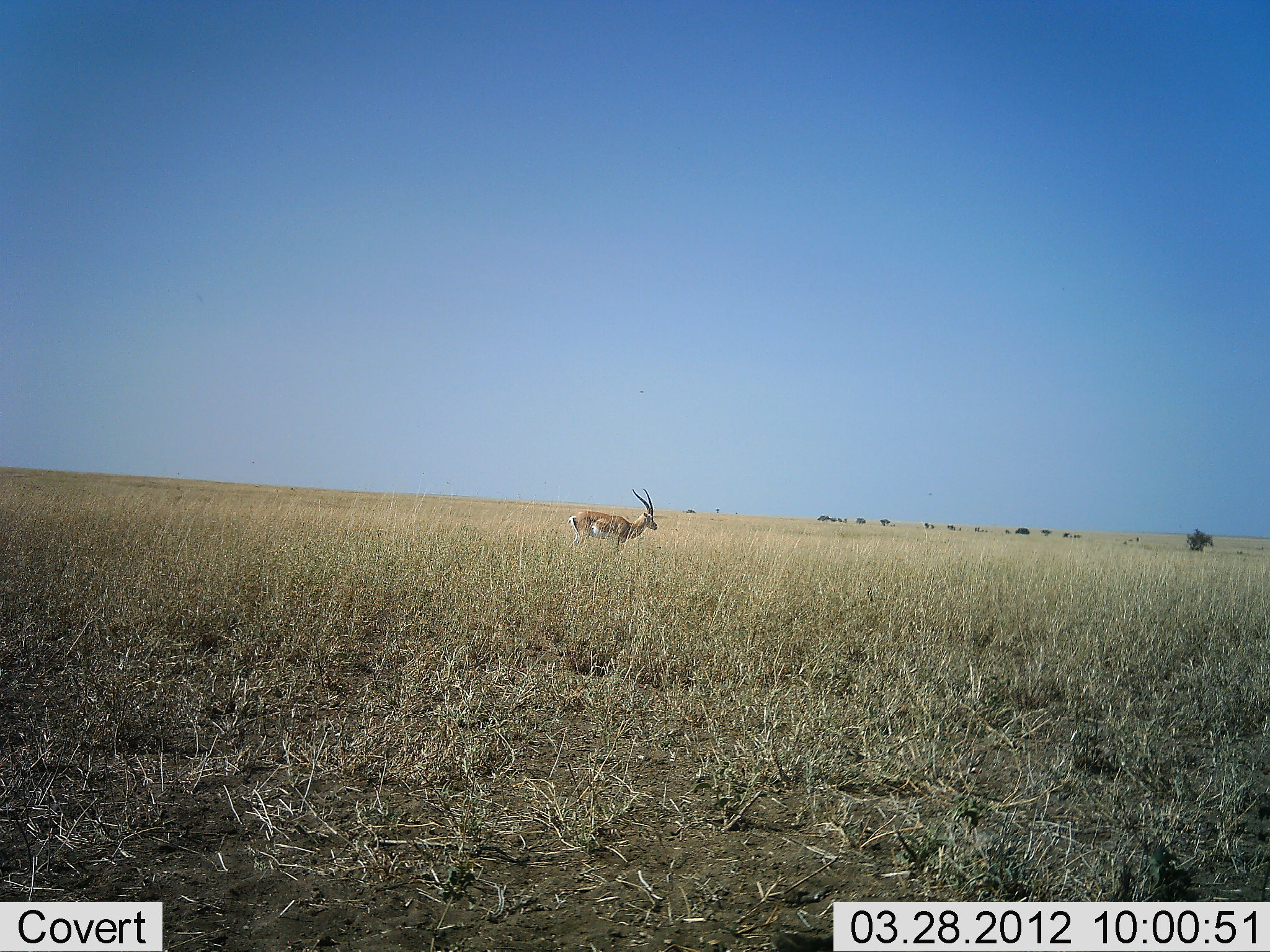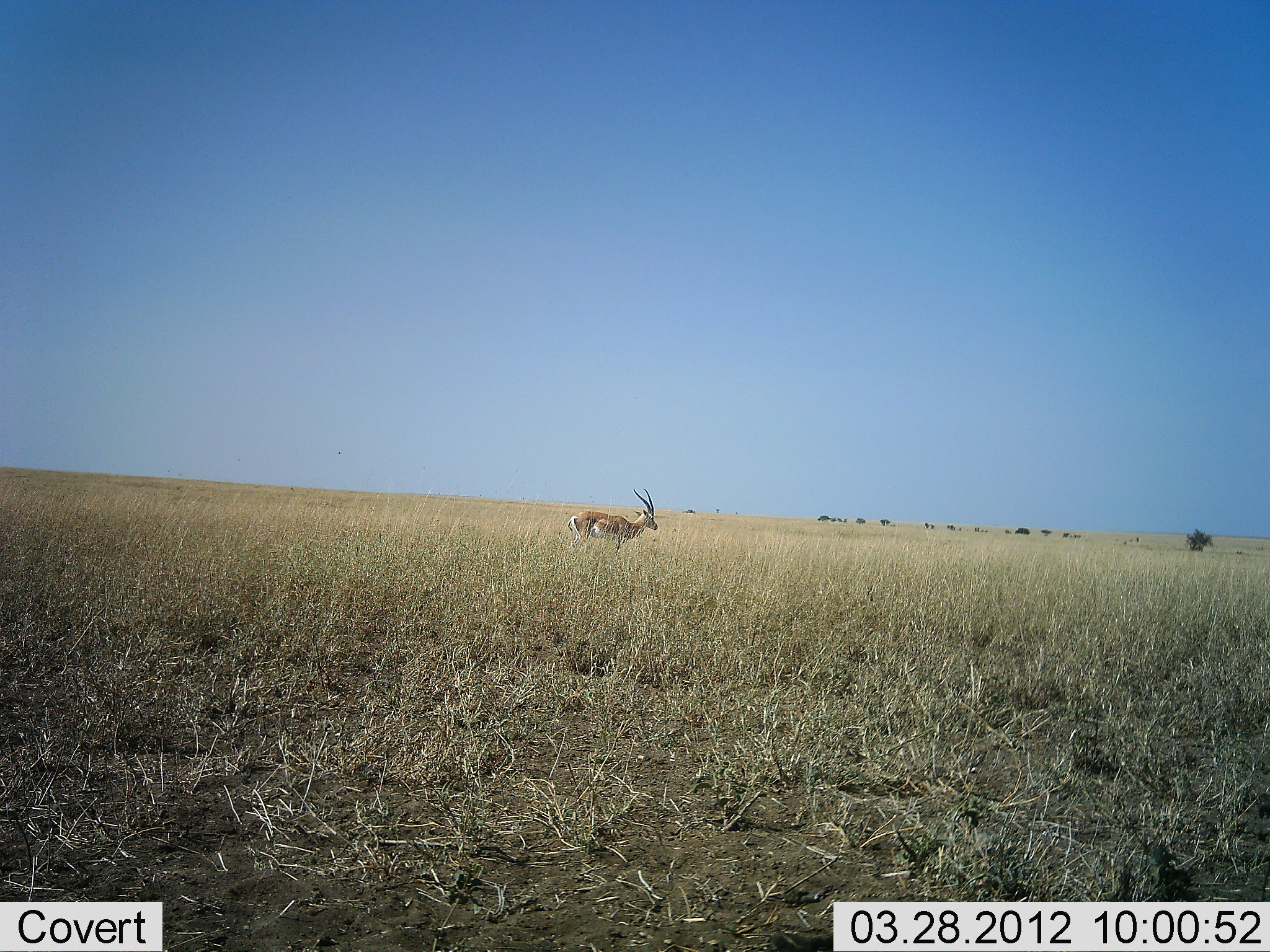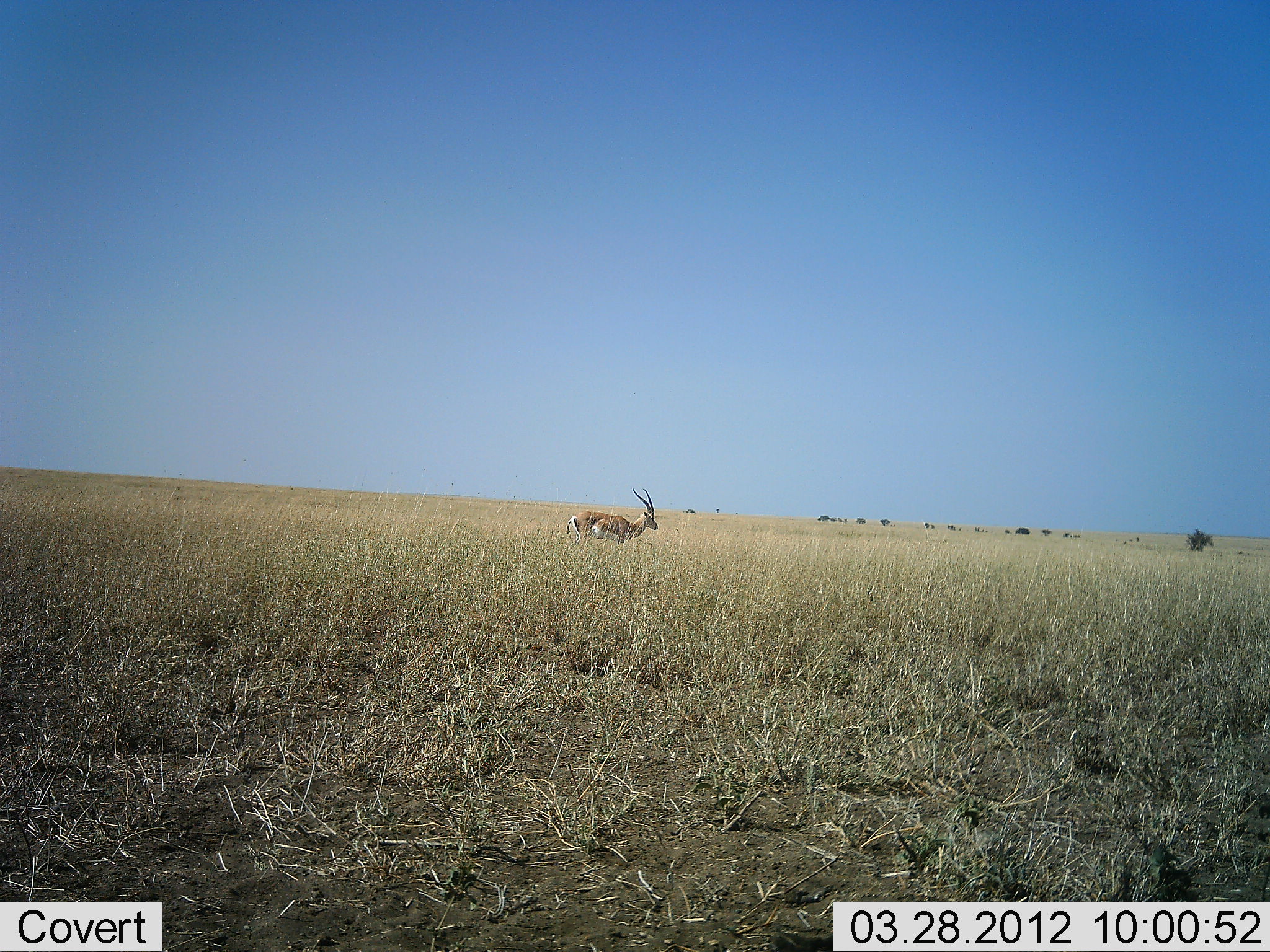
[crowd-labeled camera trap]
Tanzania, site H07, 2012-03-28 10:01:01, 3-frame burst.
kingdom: Animalia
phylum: Chordata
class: Mammalia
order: Artiodactyla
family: Bovidae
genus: Nanger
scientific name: Nanger granti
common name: grant's gazelle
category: gazellegrants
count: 1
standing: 100%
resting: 5%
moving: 0%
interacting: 0%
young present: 0%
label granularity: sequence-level